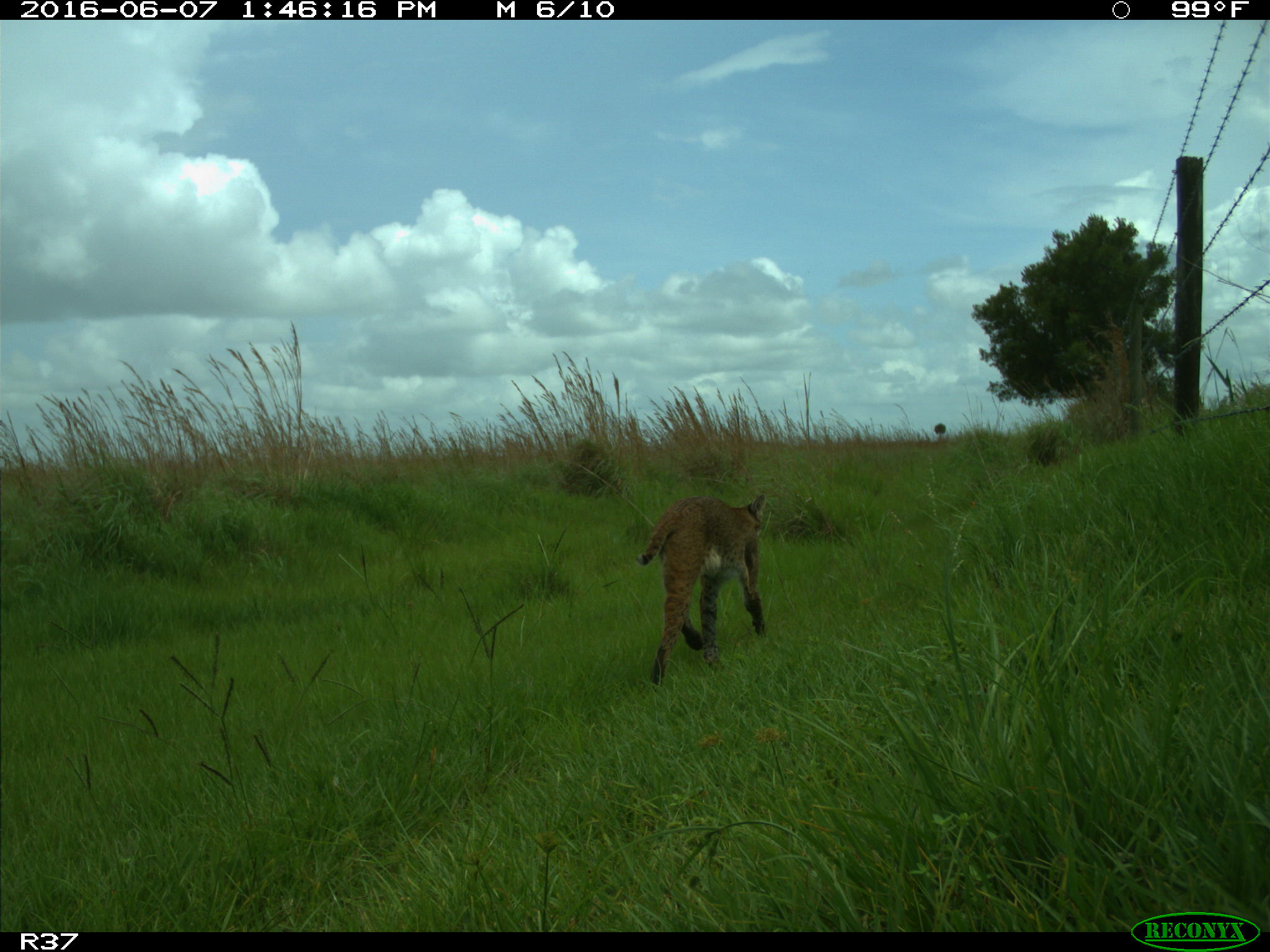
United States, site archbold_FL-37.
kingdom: Animalia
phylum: Chordata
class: Mammalia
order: Carnivora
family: Felidae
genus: Lynx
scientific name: Lynx rufus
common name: bobcat